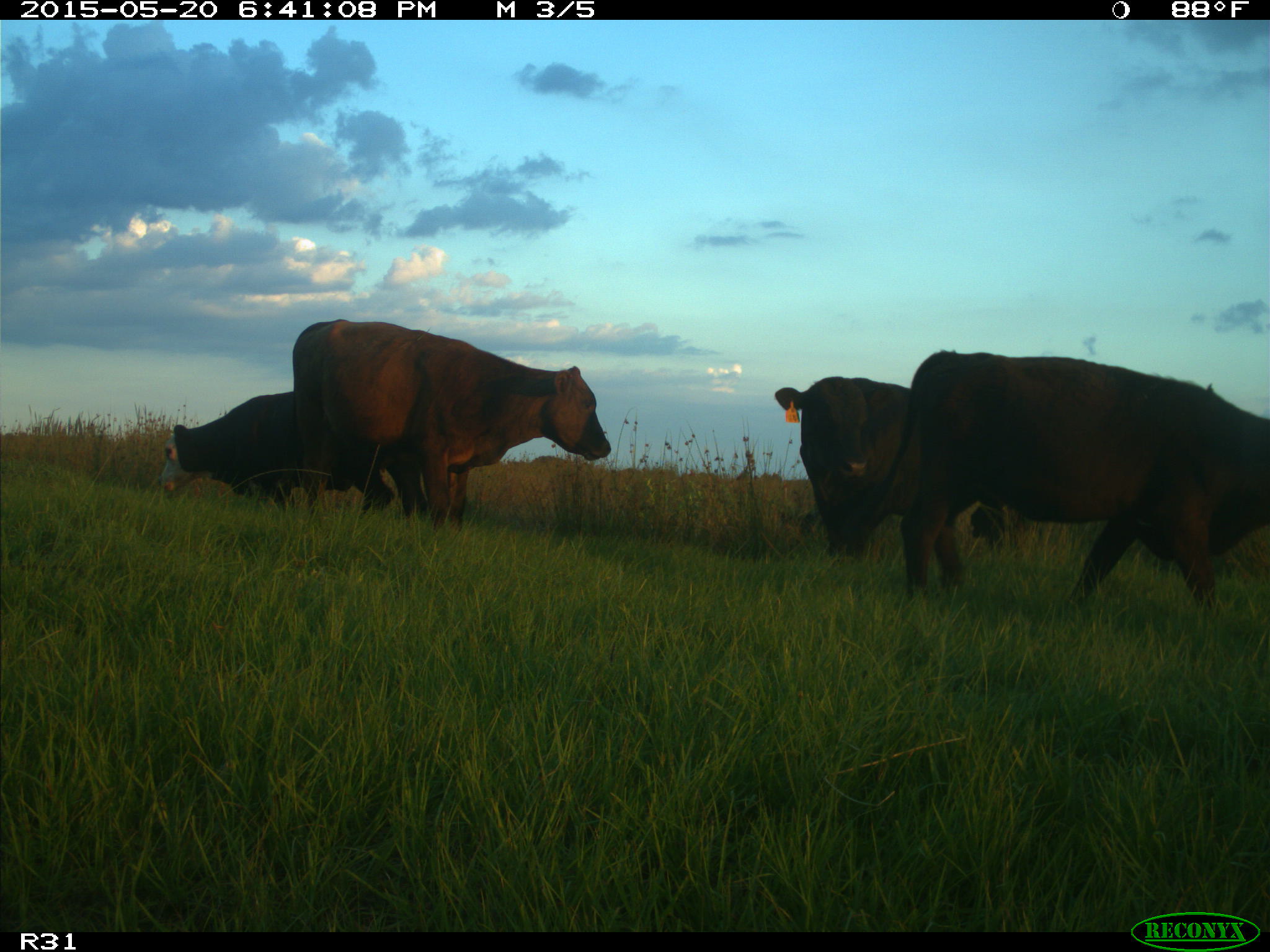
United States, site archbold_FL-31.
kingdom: Animalia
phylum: Chordata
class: Mammalia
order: Artiodactyla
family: Bovidae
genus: Bos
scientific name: Bos taurus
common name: domestic cow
Bos taurus (domestic cow).